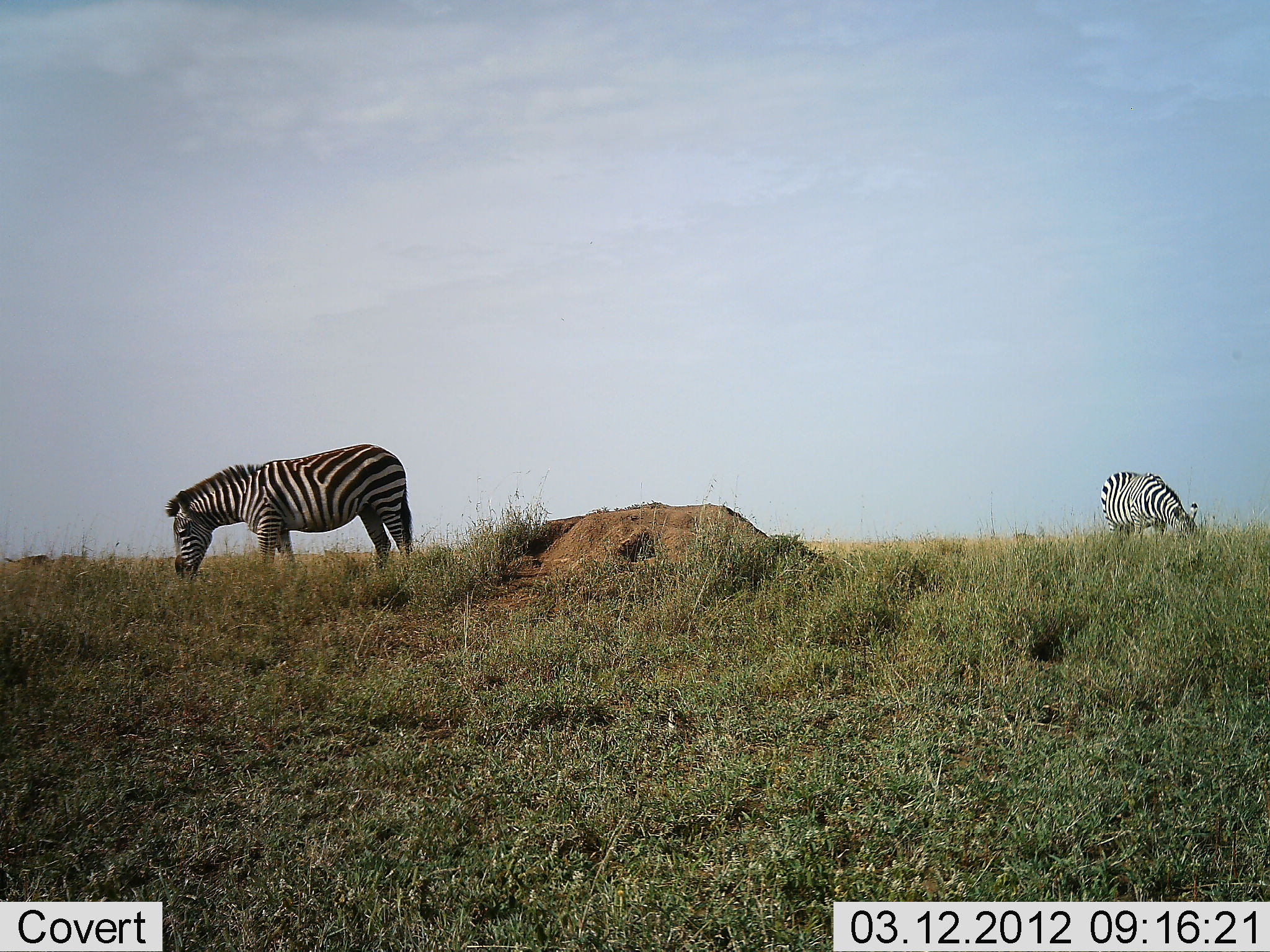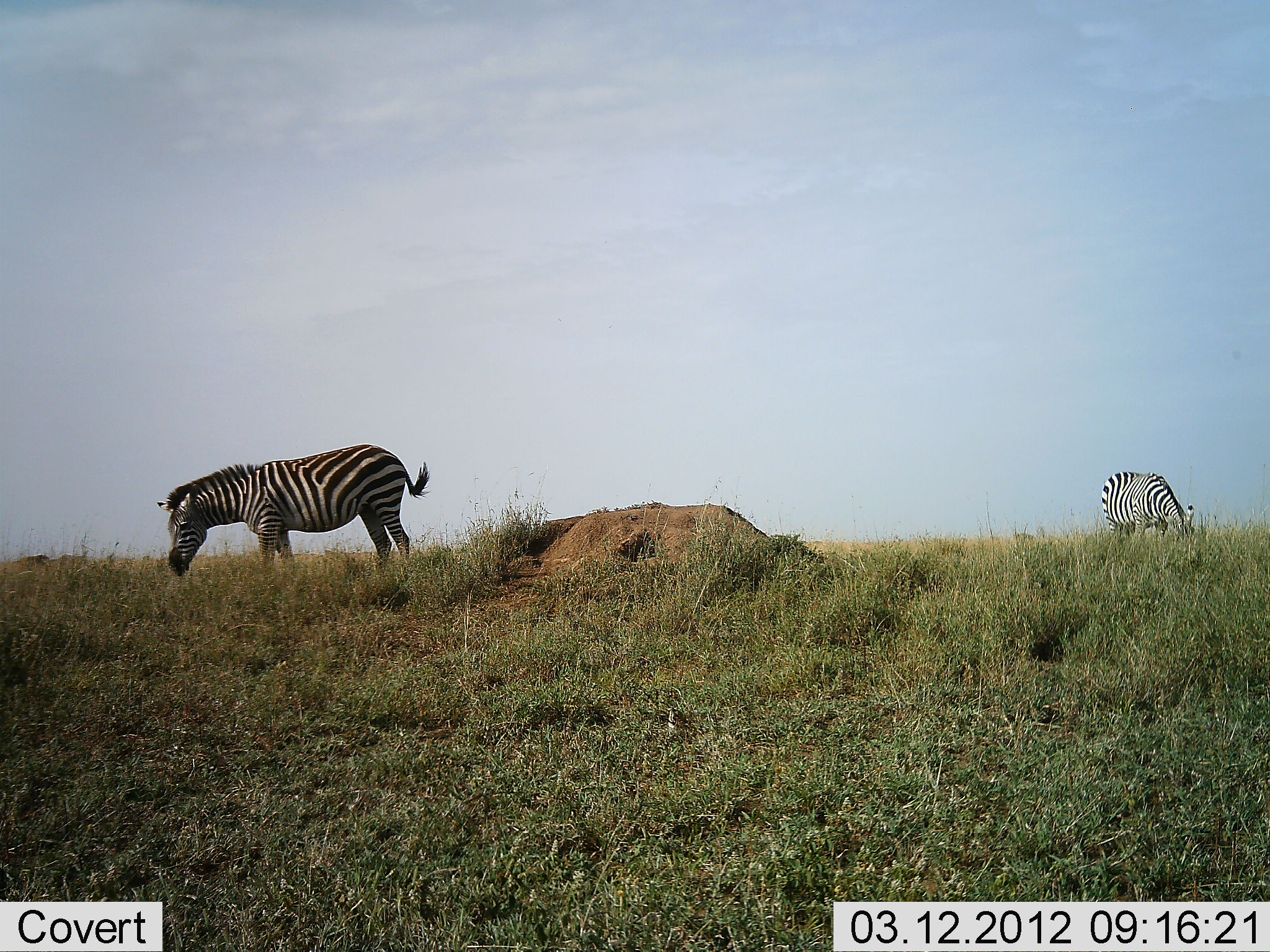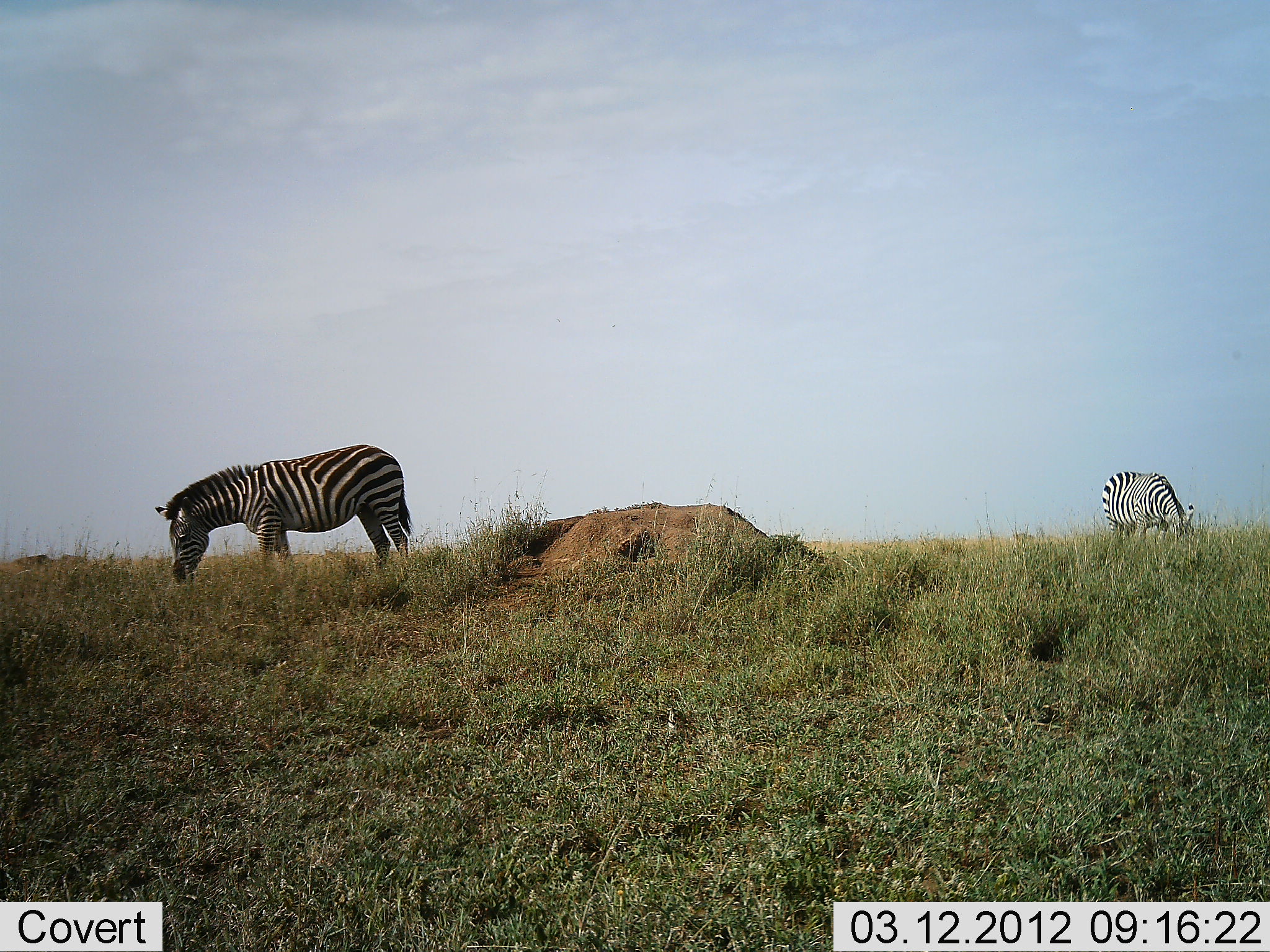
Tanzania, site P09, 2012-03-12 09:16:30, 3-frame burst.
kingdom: Animalia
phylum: Chordata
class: Mammalia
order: Perissodactyla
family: Equidae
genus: Equus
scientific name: Equus quagga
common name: plains zebra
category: zebra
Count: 2.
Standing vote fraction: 21%.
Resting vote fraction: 0%.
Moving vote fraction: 0%.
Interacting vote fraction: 0%.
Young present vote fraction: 0%.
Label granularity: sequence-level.